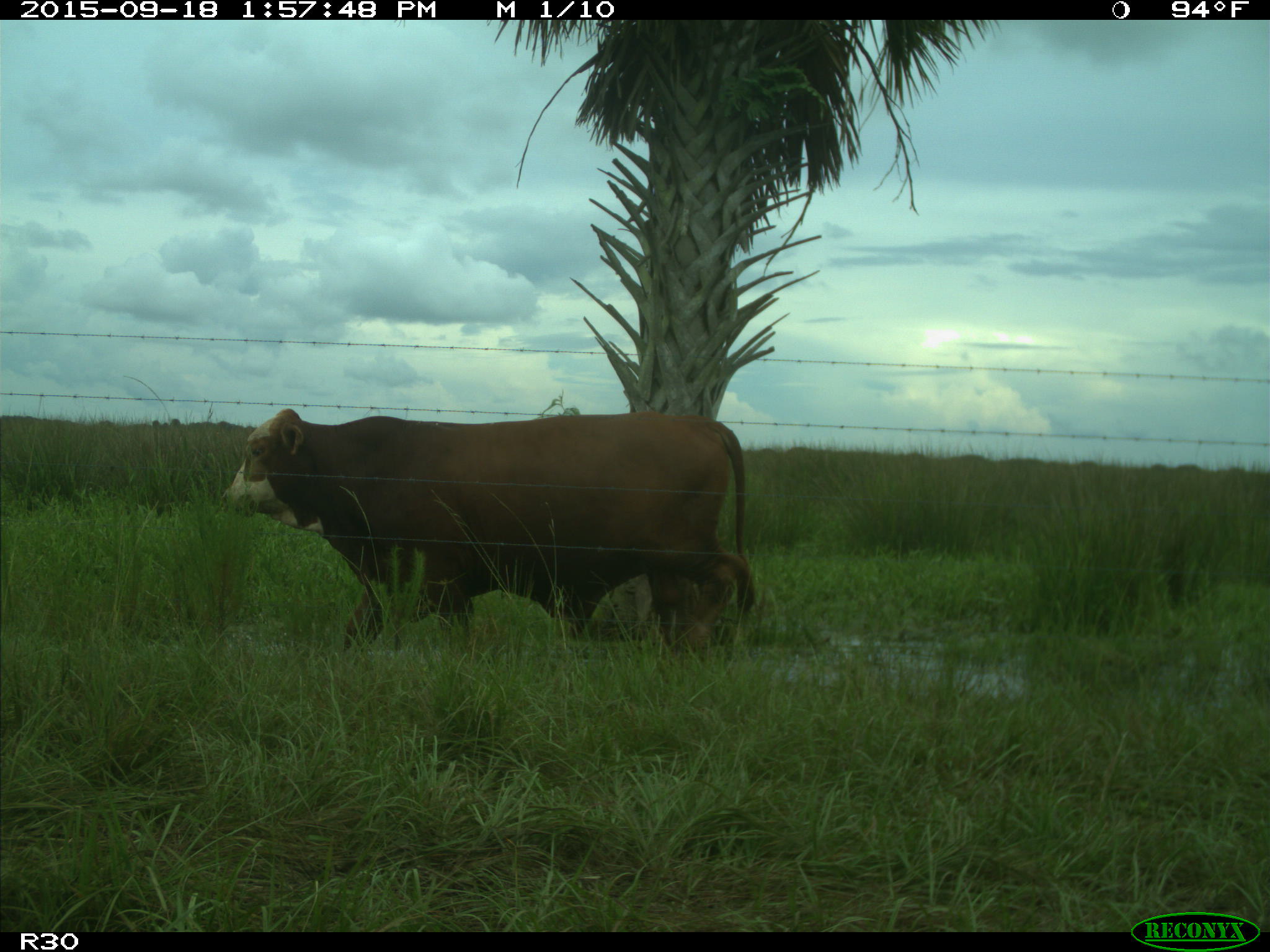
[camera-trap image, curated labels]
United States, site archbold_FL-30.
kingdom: Animalia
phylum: Chordata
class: Mammalia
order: Artiodactyla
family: Bovidae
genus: Bos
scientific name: Bos taurus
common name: domestic cow